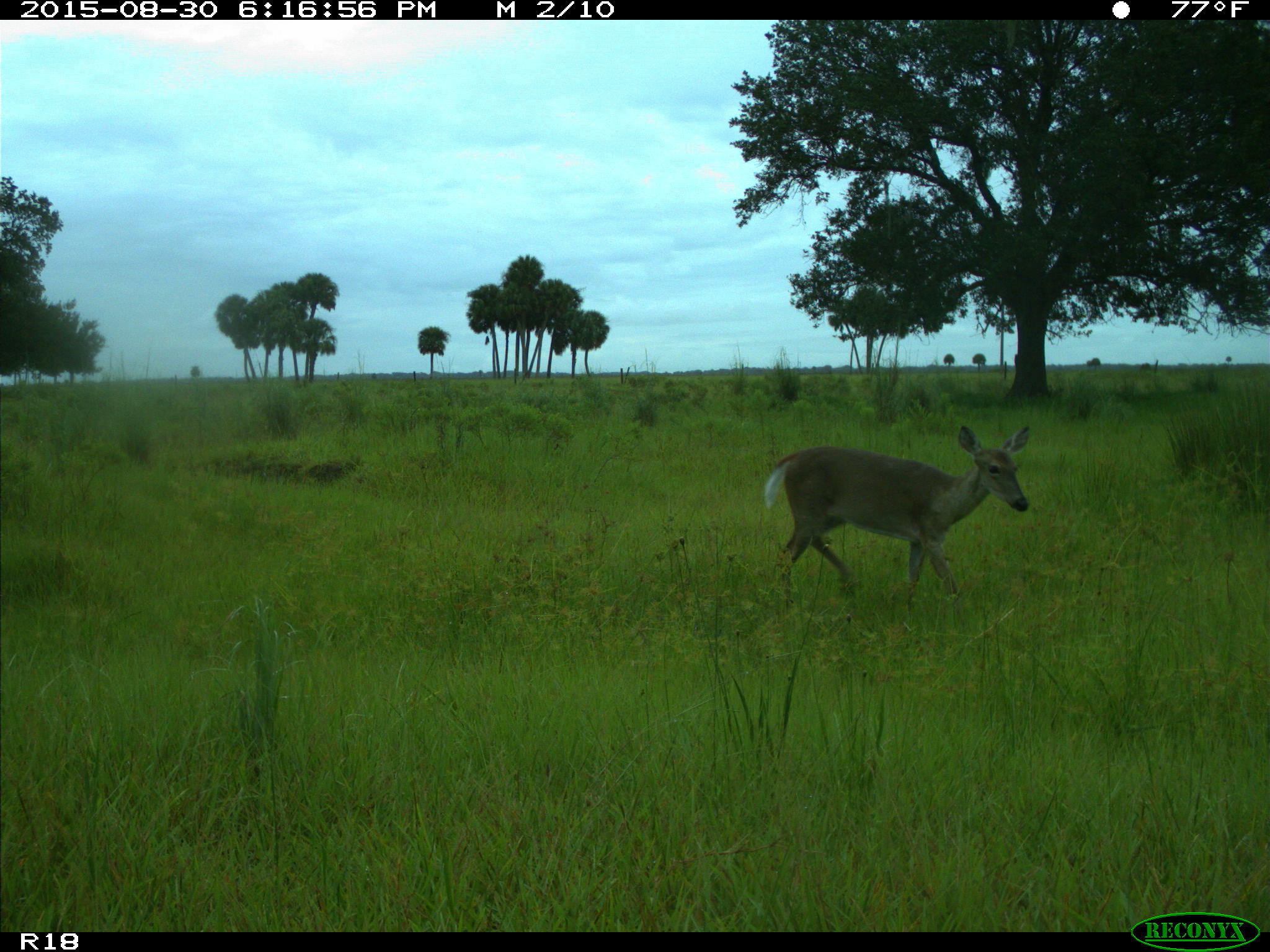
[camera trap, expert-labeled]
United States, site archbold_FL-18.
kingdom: Animalia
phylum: Chordata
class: Mammalia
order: Artiodactyla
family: Cervidae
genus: Odocoileus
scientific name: Odocoileus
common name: deer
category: unidentified deer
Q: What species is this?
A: Unidentified deer (deer) (Odocoileus).